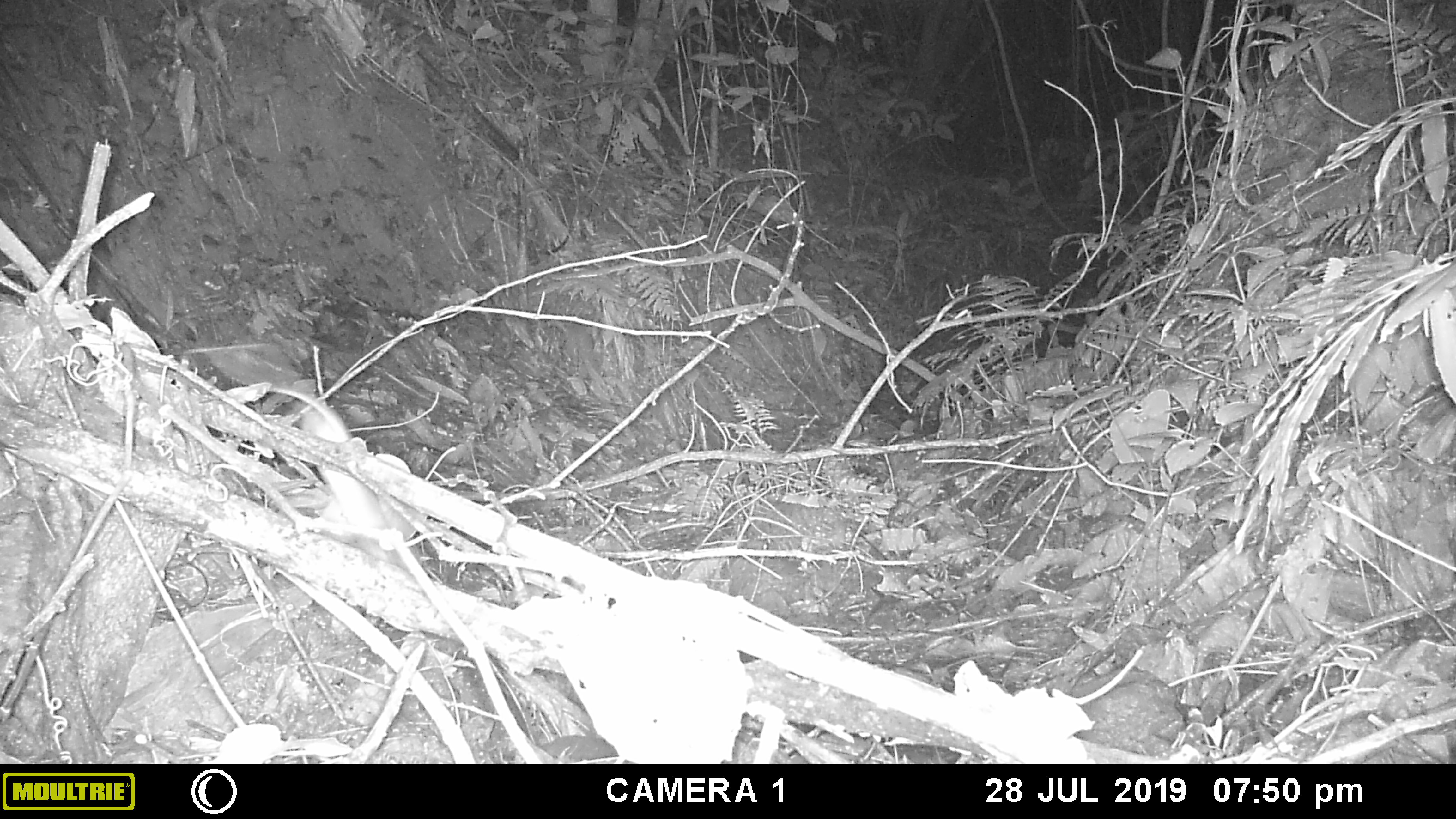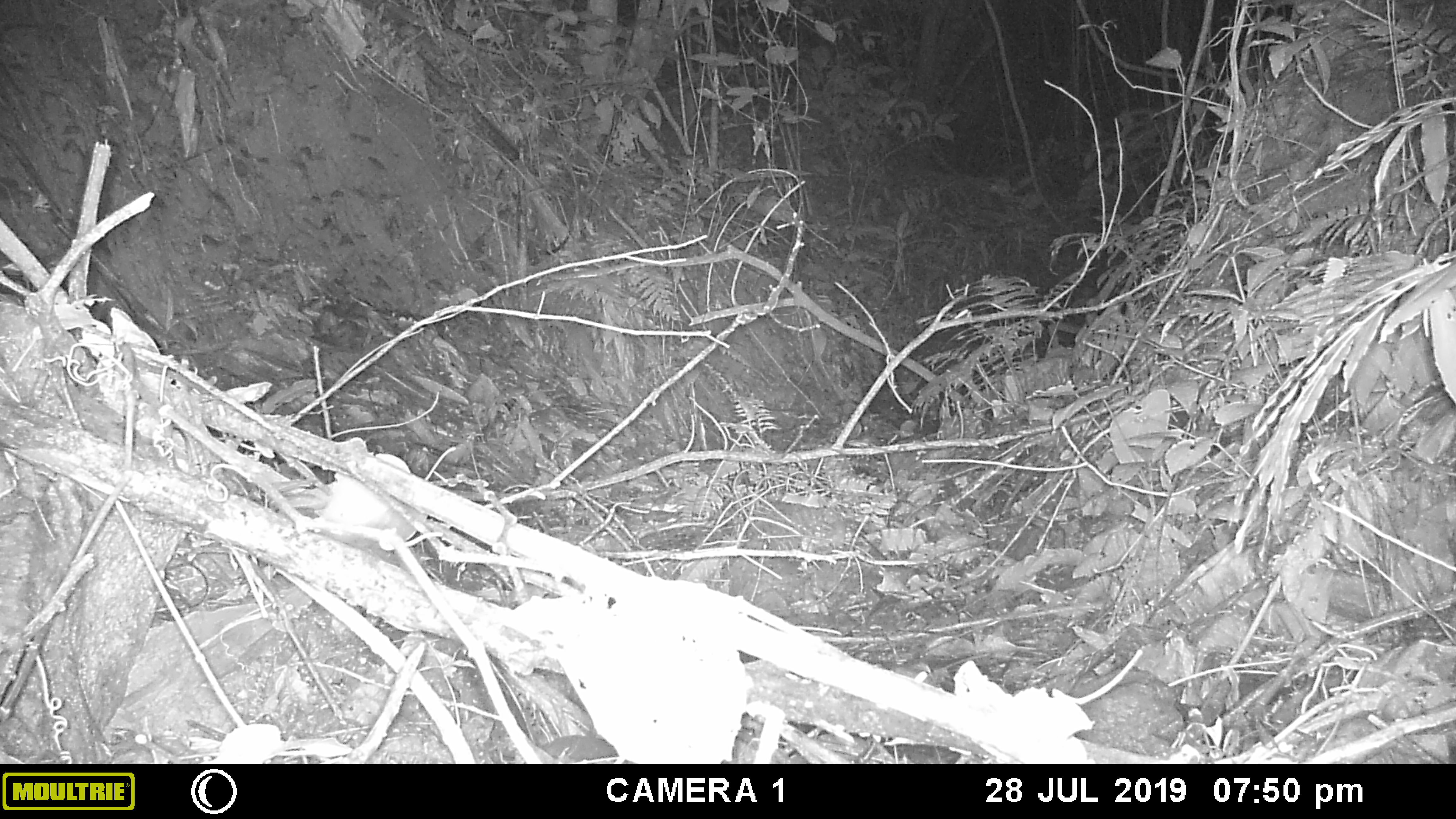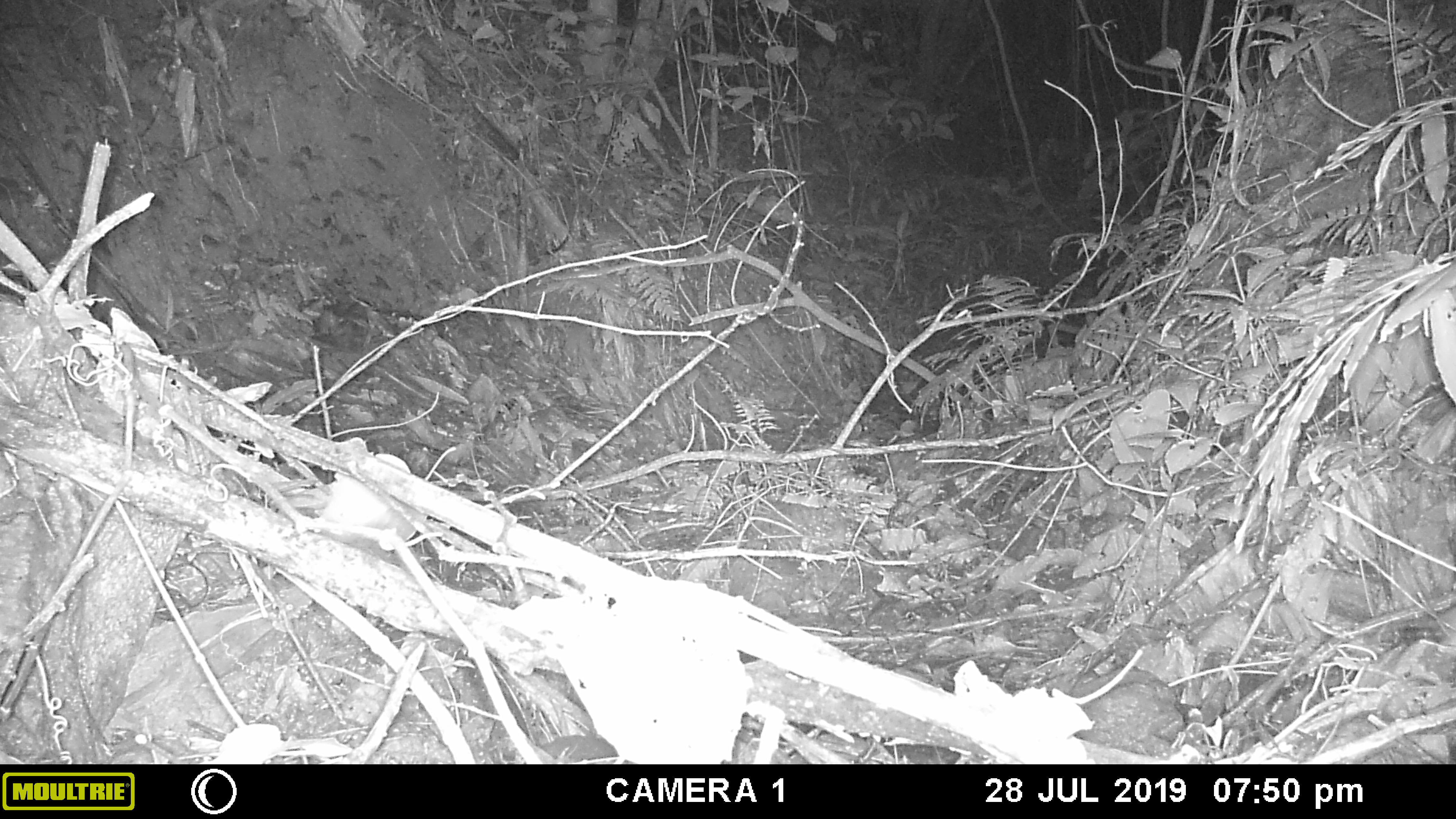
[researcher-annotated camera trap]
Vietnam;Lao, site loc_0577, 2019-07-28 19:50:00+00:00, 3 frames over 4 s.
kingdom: Animalia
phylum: Chordata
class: Mammalia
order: Rodentia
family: Muridae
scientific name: Muridae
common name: old-world mice and rats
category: unidentified murid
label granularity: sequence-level